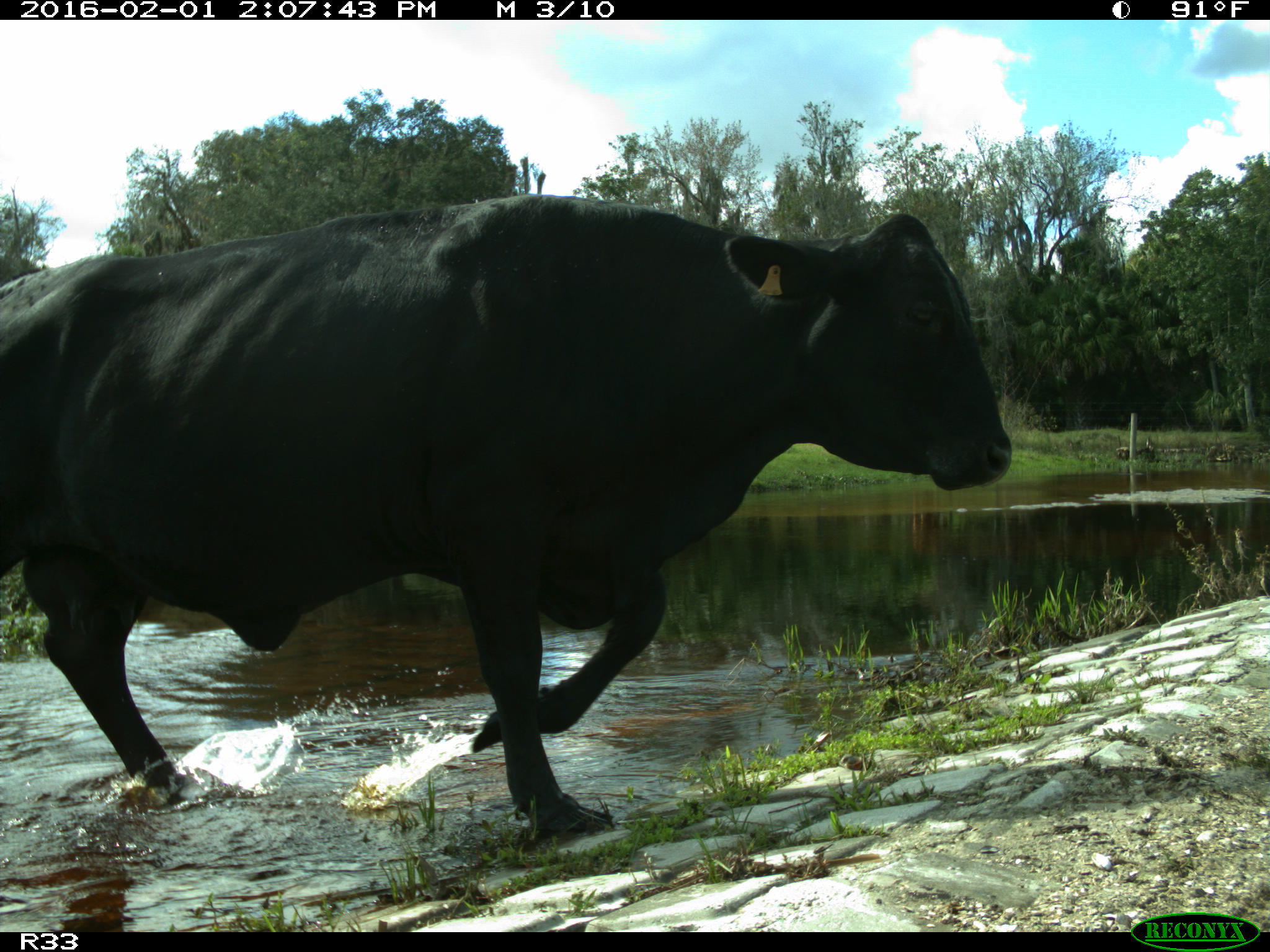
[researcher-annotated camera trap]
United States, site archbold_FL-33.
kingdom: Animalia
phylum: Chordata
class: Mammalia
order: Artiodactyla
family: Bovidae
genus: Bos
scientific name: Bos taurus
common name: domestic cow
Bos taurus (domestic cow).